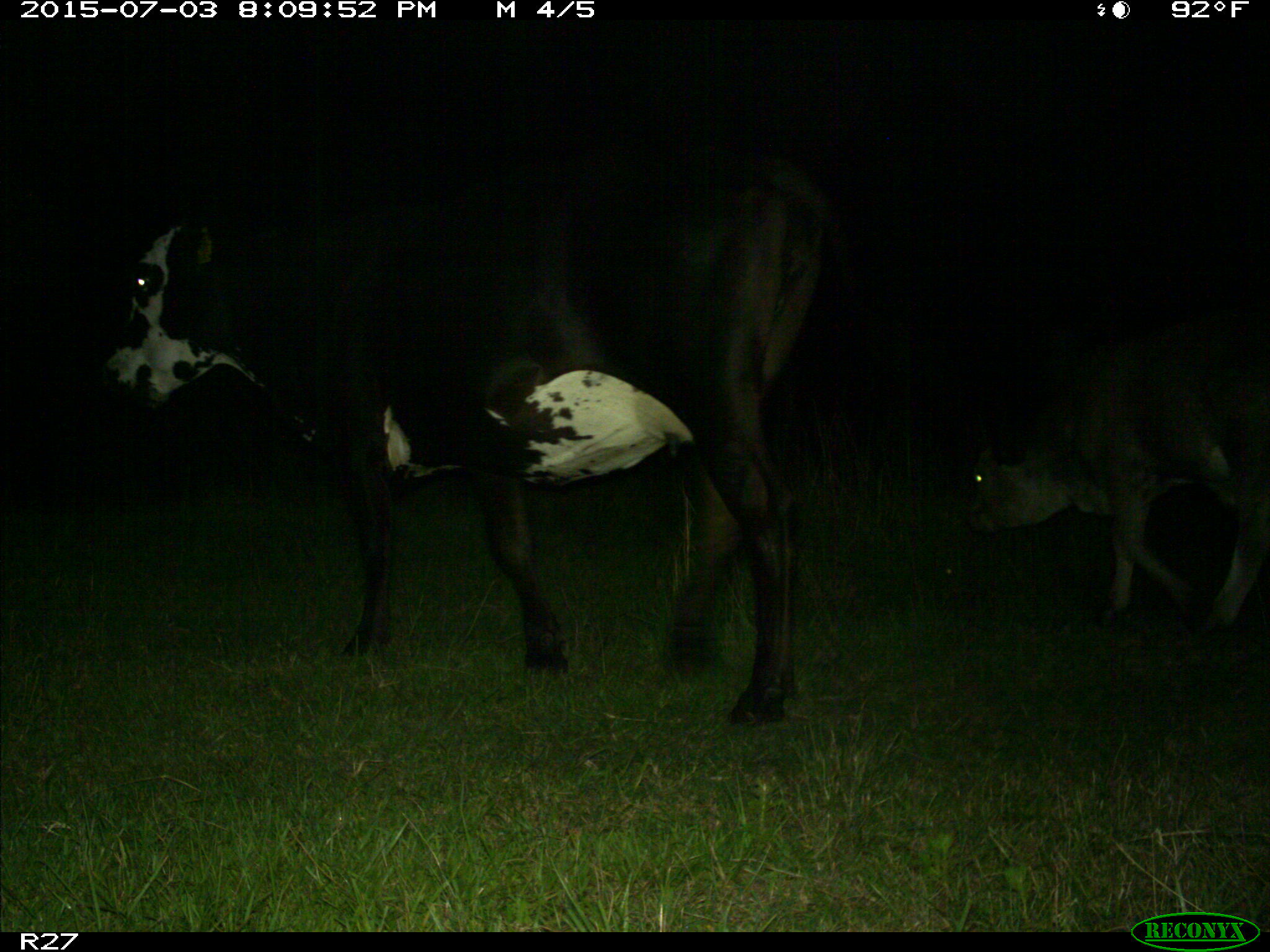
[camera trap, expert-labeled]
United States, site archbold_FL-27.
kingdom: Animalia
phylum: Chordata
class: Mammalia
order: Artiodactyla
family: Bovidae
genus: Bos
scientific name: Bos taurus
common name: domestic cow